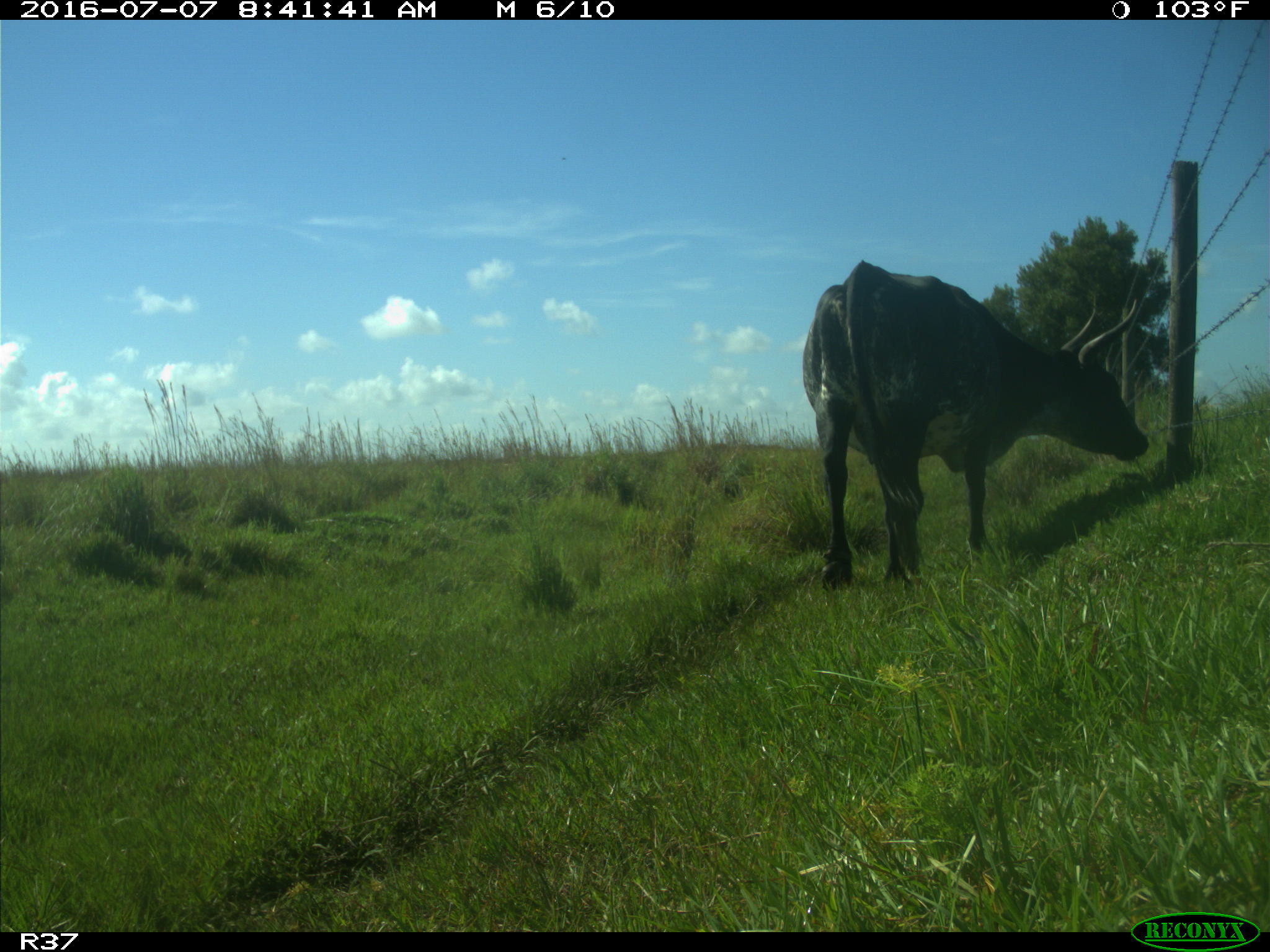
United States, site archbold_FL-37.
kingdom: Animalia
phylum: Chordata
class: Mammalia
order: Artiodactyla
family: Bovidae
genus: Bos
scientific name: Bos taurus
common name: domestic cow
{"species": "Bos taurus (domestic cow)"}